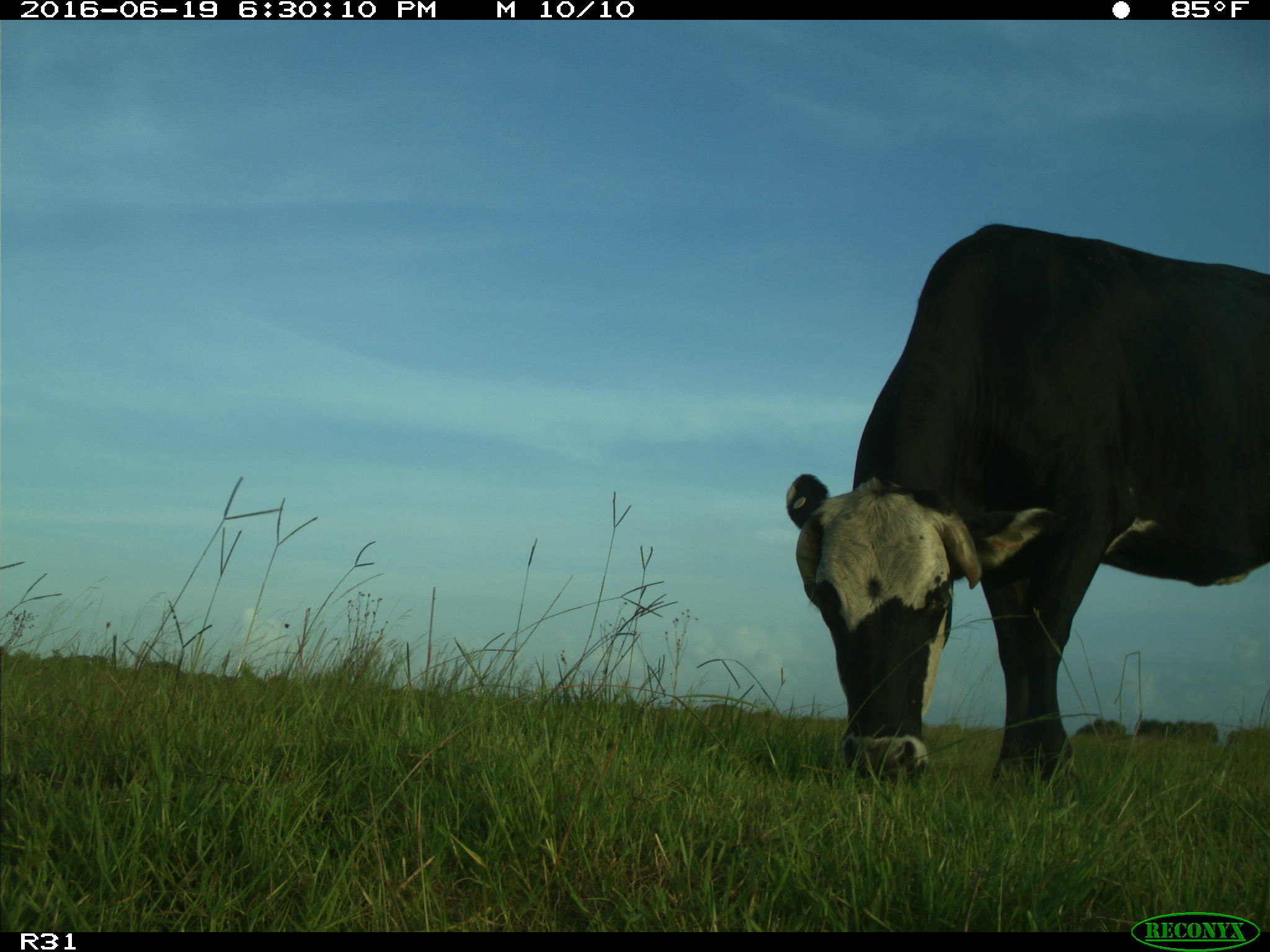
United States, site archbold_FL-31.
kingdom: Animalia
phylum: Chordata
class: Mammalia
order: Artiodactyla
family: Bovidae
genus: Bos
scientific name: Bos taurus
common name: domestic cow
Bos taurus (domestic cow).